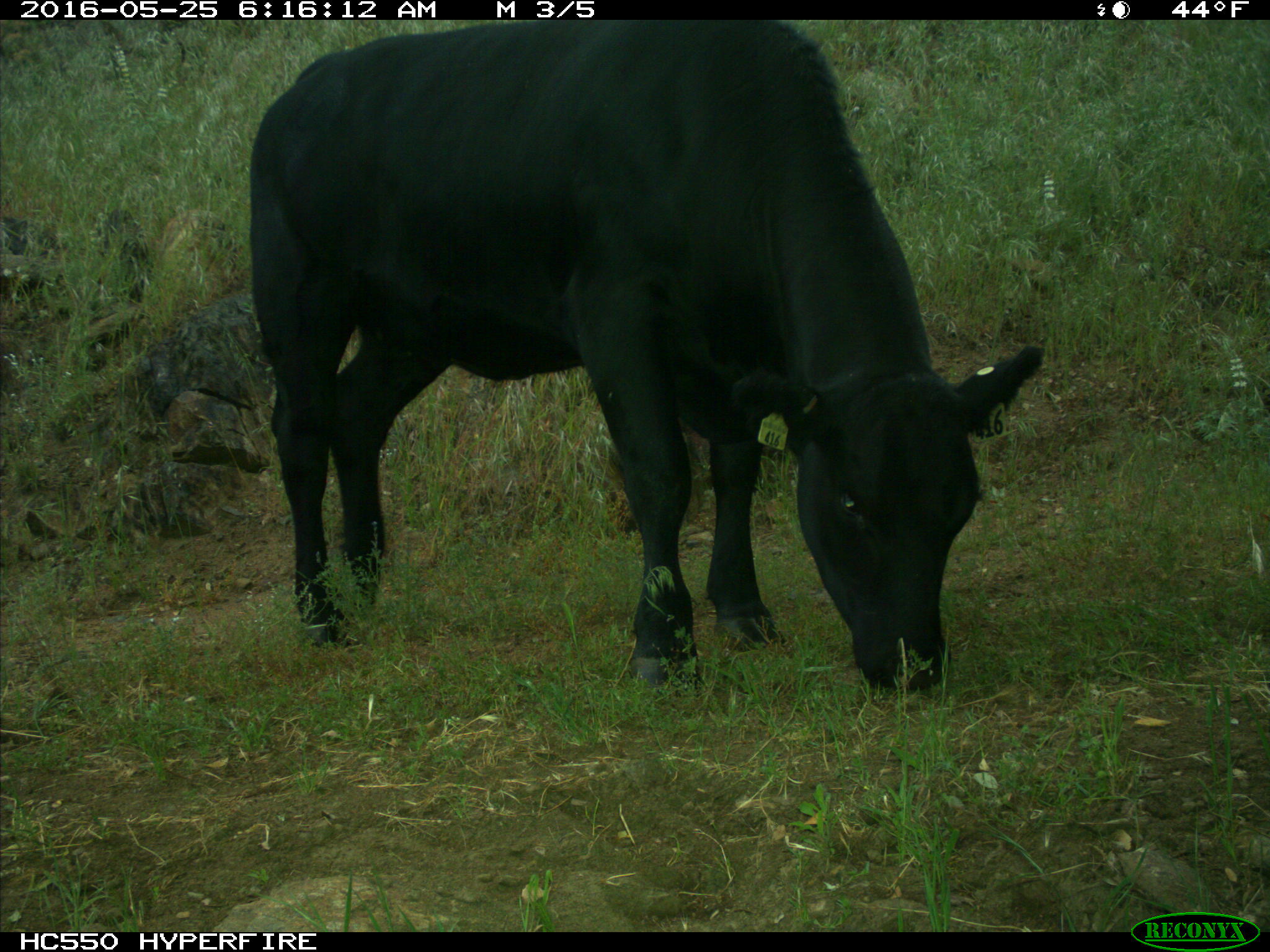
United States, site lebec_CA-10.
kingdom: Animalia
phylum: Chordata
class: Mammalia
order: Artiodactyla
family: Bovidae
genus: Bos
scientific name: Bos taurus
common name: domestic cow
Bos taurus (domestic cow).